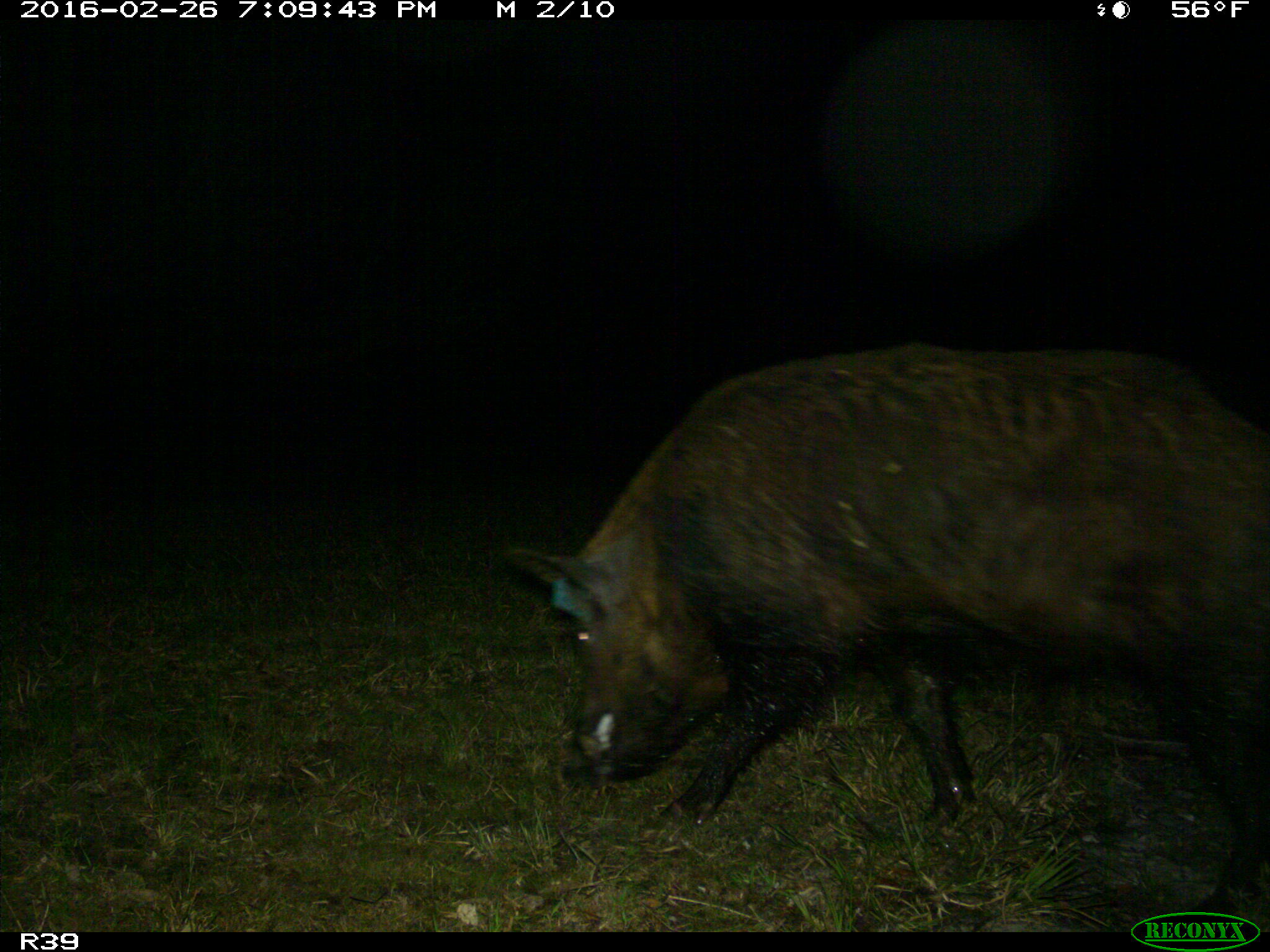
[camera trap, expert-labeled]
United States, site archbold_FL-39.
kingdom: Animalia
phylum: Chordata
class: Mammalia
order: Artiodactyla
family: Suidae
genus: Sus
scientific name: Sus scrofa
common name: wild boar